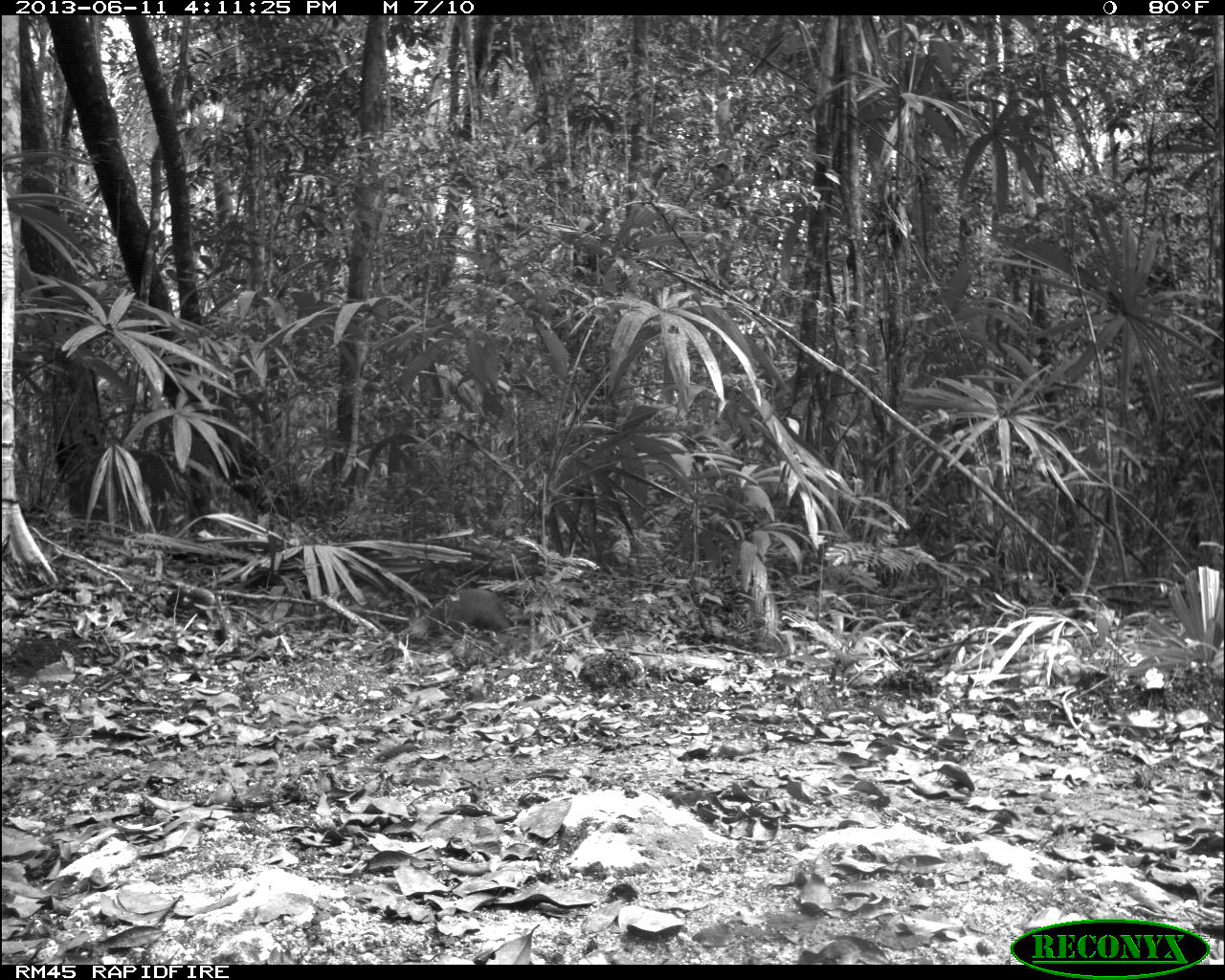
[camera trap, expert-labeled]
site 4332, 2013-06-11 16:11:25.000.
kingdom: Animalia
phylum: Chordata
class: Mammalia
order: Rodentia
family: Dasyproctidae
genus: Dasyprocta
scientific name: Dasyprocta punctata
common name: central american agouti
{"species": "Dasyprocta punctata (central american agouti)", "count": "1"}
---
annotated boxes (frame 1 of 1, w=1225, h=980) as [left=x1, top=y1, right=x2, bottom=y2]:
dasyprocta punctata: [left=427, top=586, right=528, bottom=641]